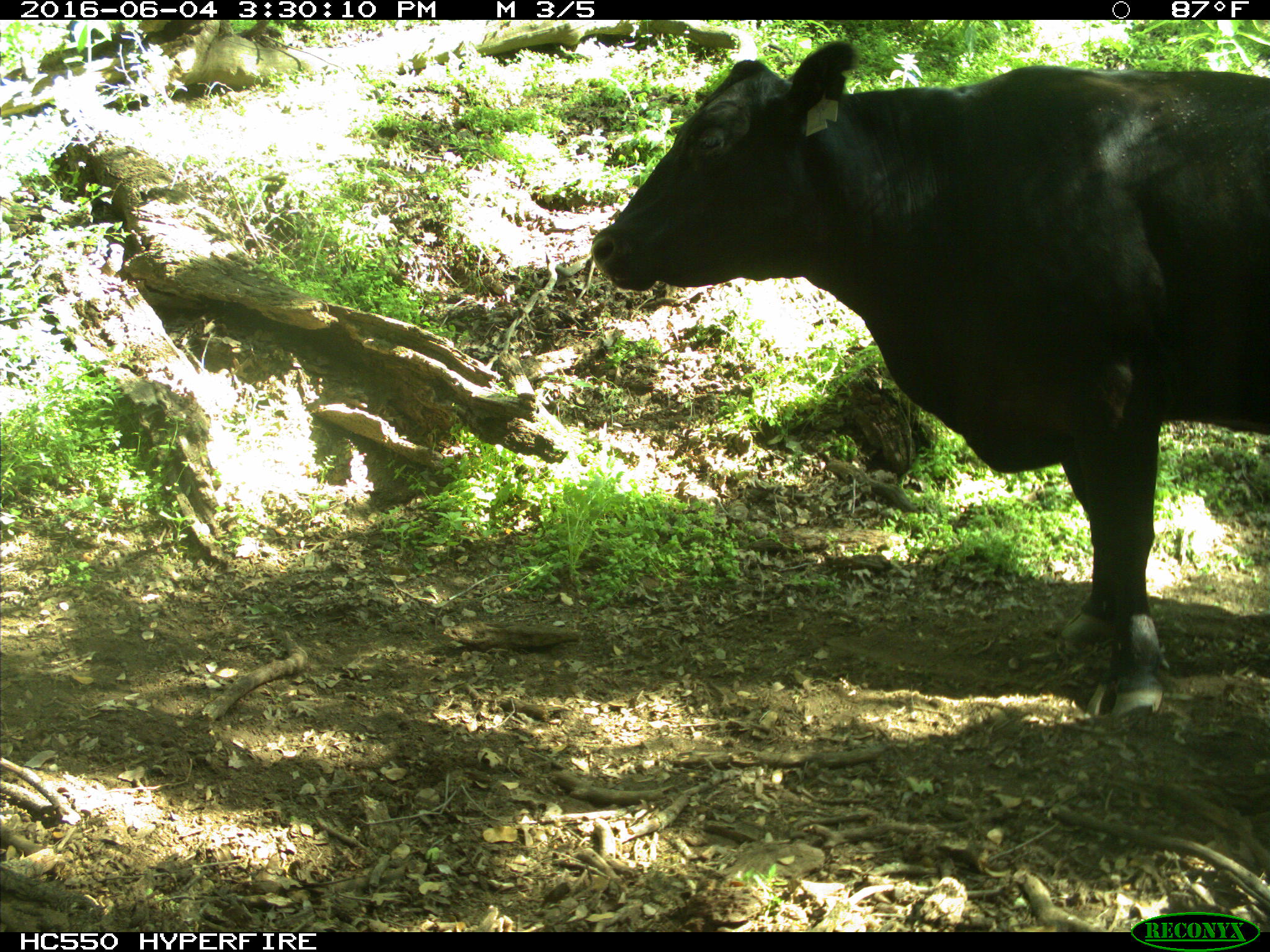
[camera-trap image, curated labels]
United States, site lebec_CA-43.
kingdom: Animalia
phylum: Chordata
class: Mammalia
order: Artiodactyla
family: Bovidae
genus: Bos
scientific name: Bos taurus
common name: domestic cow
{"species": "Bos taurus (domestic cow)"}